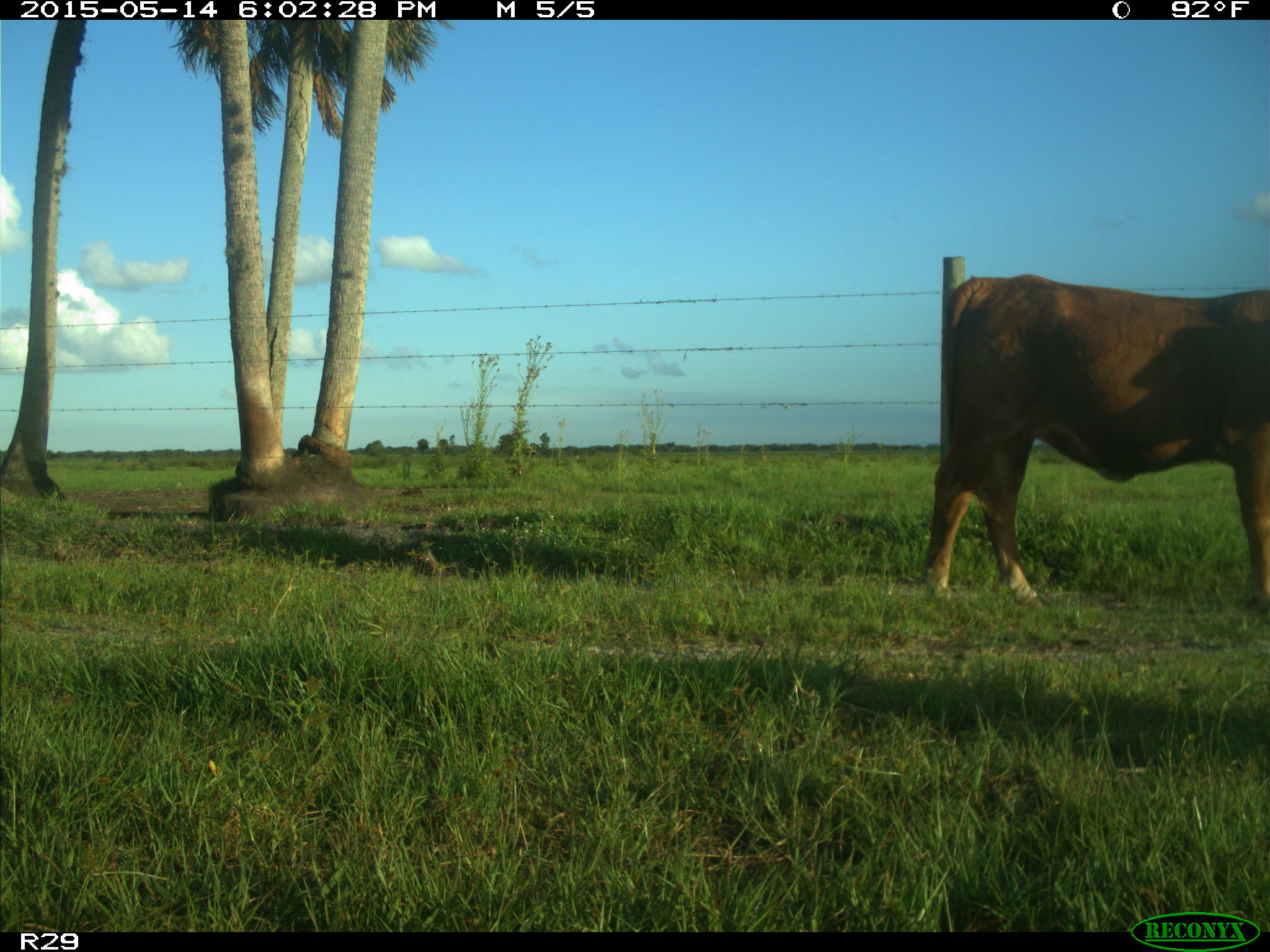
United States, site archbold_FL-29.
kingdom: Animalia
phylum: Chordata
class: Mammalia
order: Artiodactyla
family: Bovidae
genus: Bos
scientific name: Bos taurus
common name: domestic cow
Bos taurus (domestic cow).